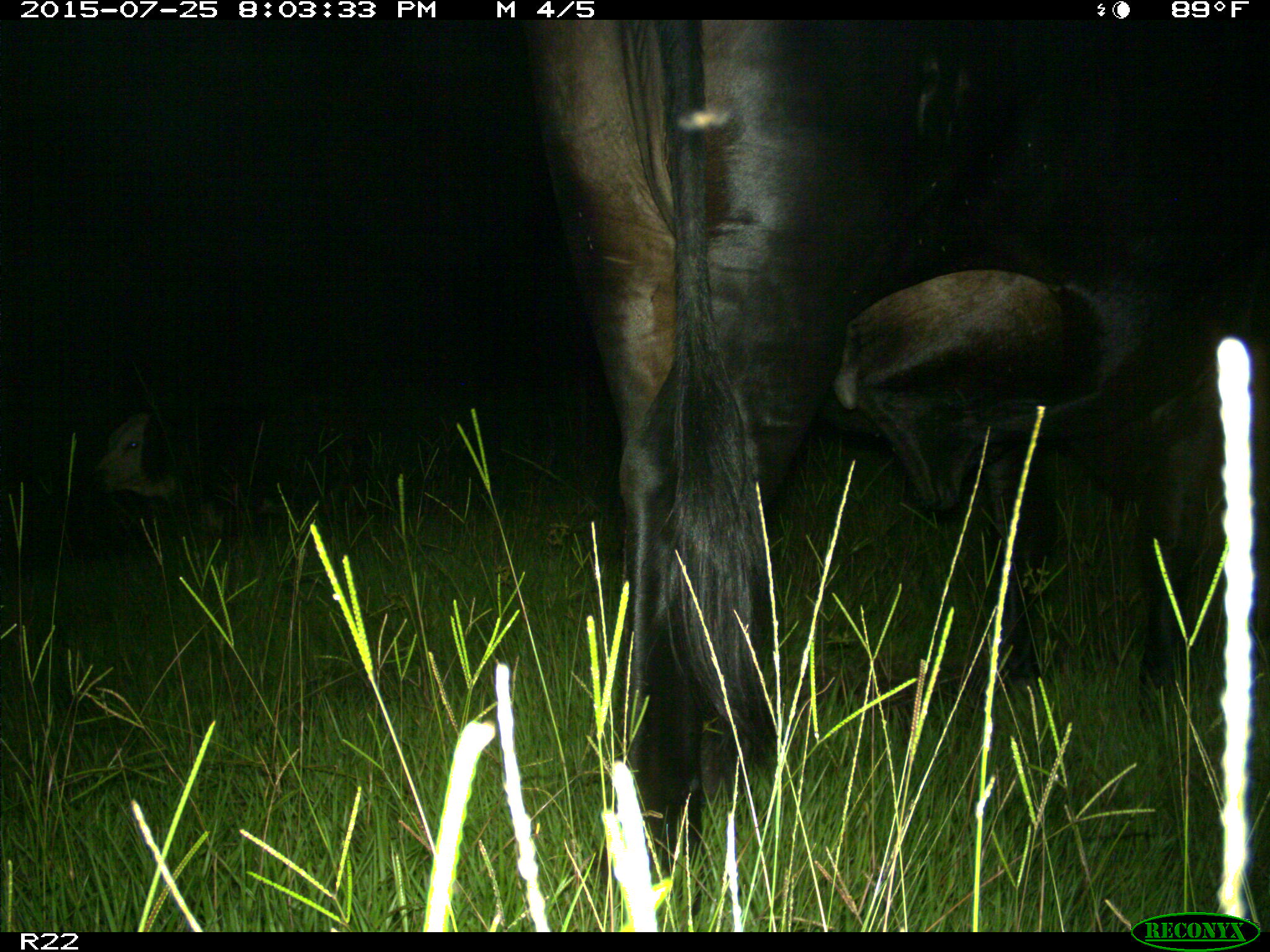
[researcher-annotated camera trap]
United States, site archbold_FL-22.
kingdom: Animalia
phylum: Chordata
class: Mammalia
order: Artiodactyla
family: Bovidae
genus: Bos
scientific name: Bos taurus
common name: domestic cow